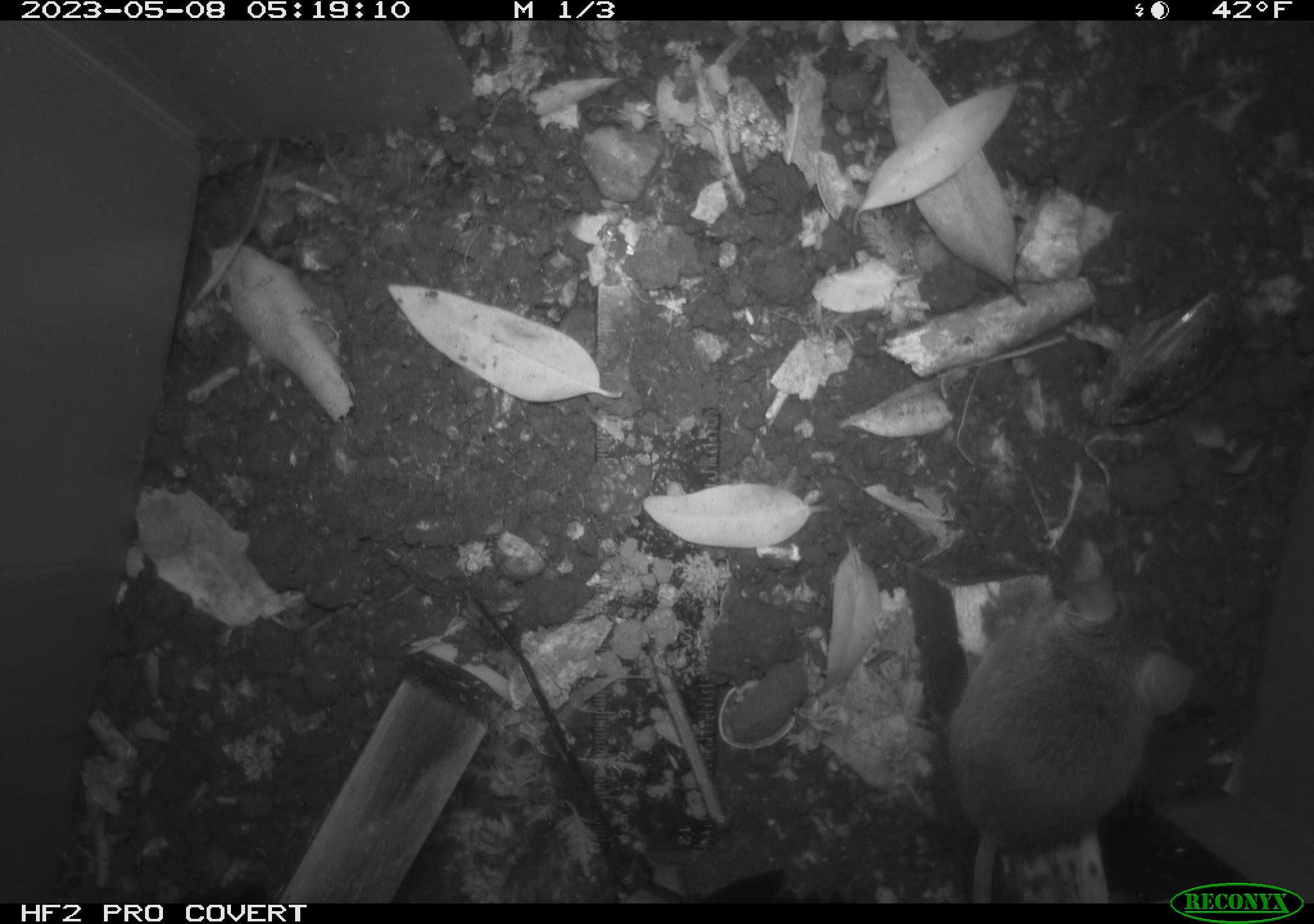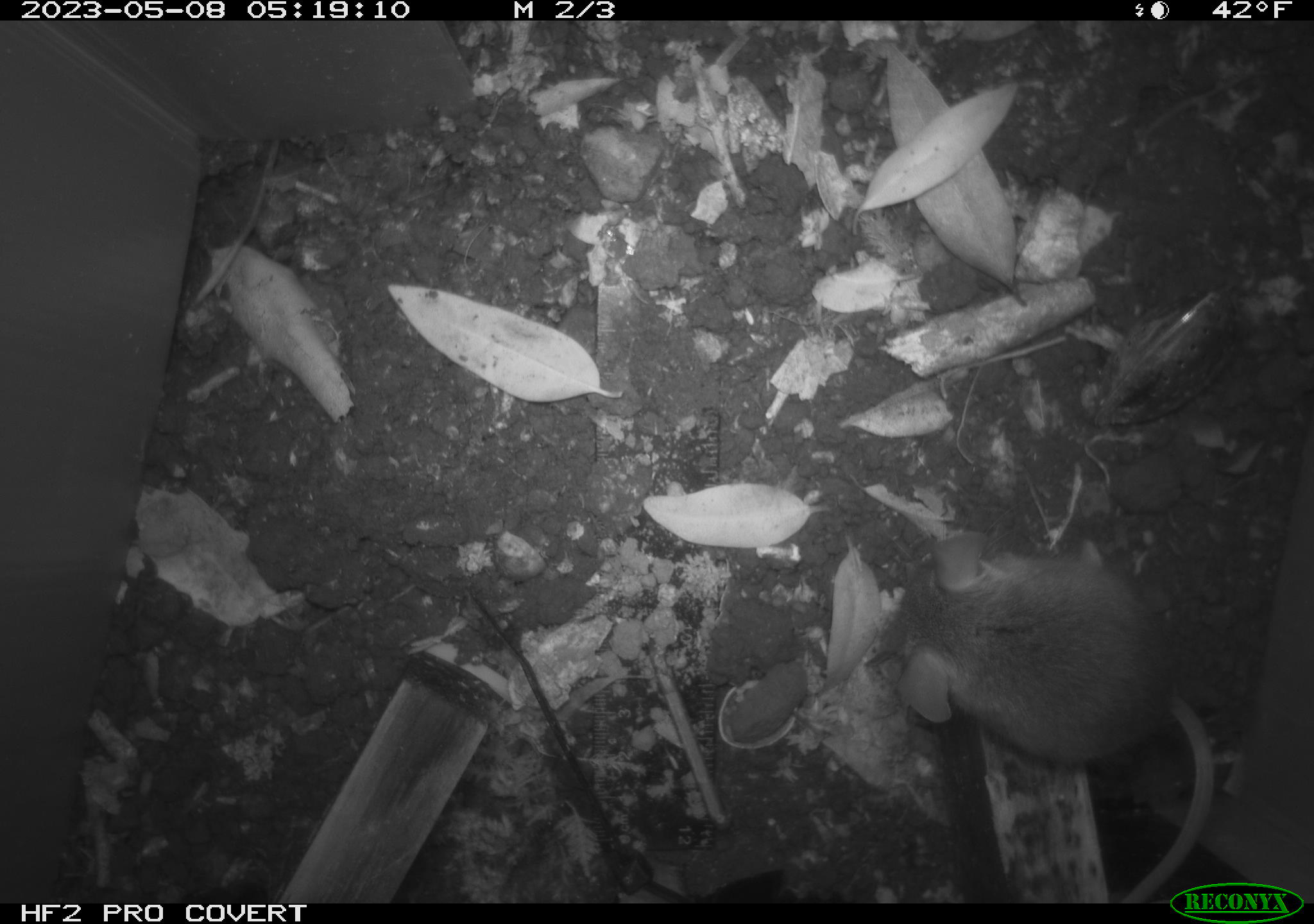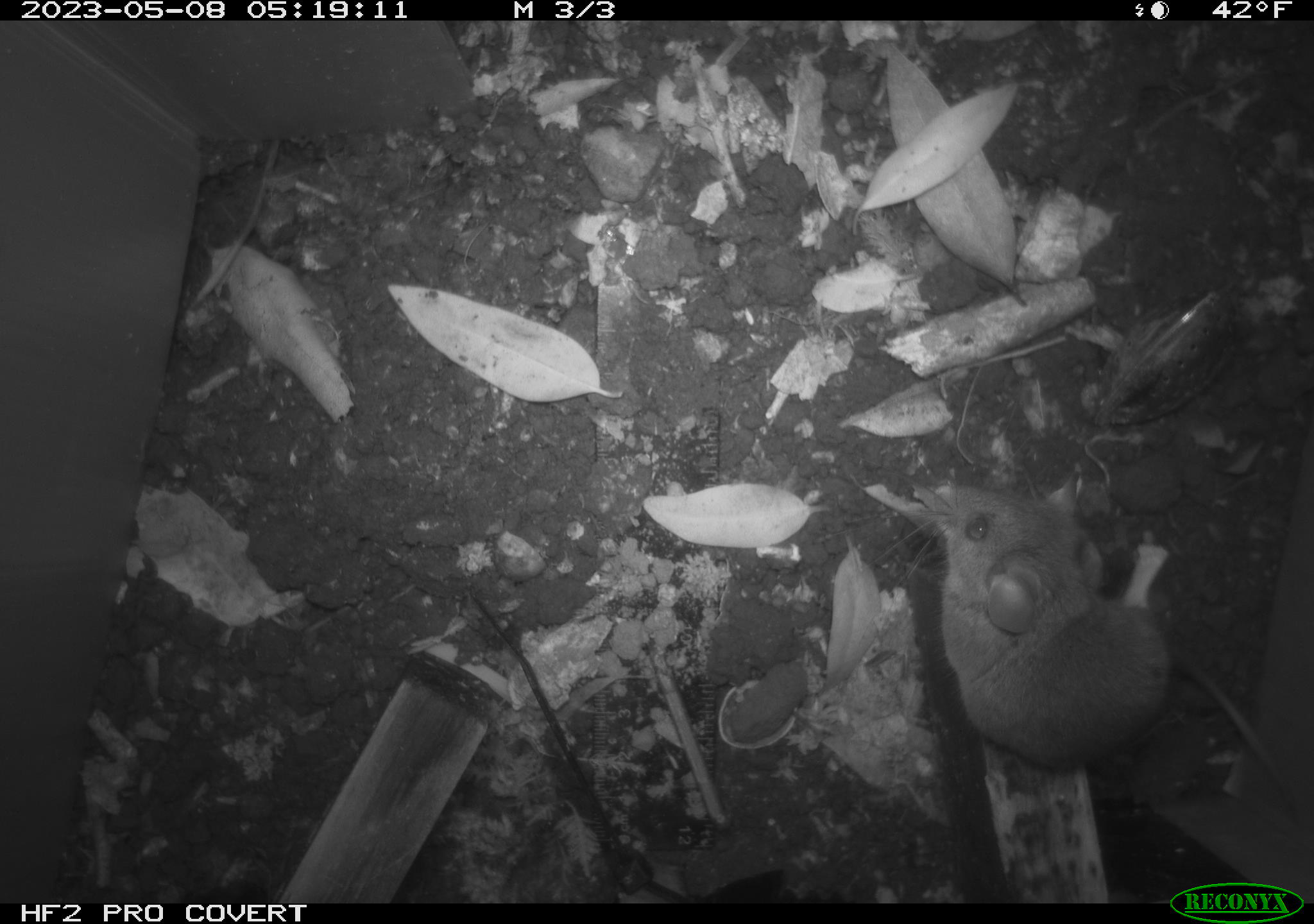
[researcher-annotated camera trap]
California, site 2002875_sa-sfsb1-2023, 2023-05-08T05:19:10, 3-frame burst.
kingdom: Animalia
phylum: Chordata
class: Mammalia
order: Rodentia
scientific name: Rodentia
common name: mouse species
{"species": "mouse species (Rodentia)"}